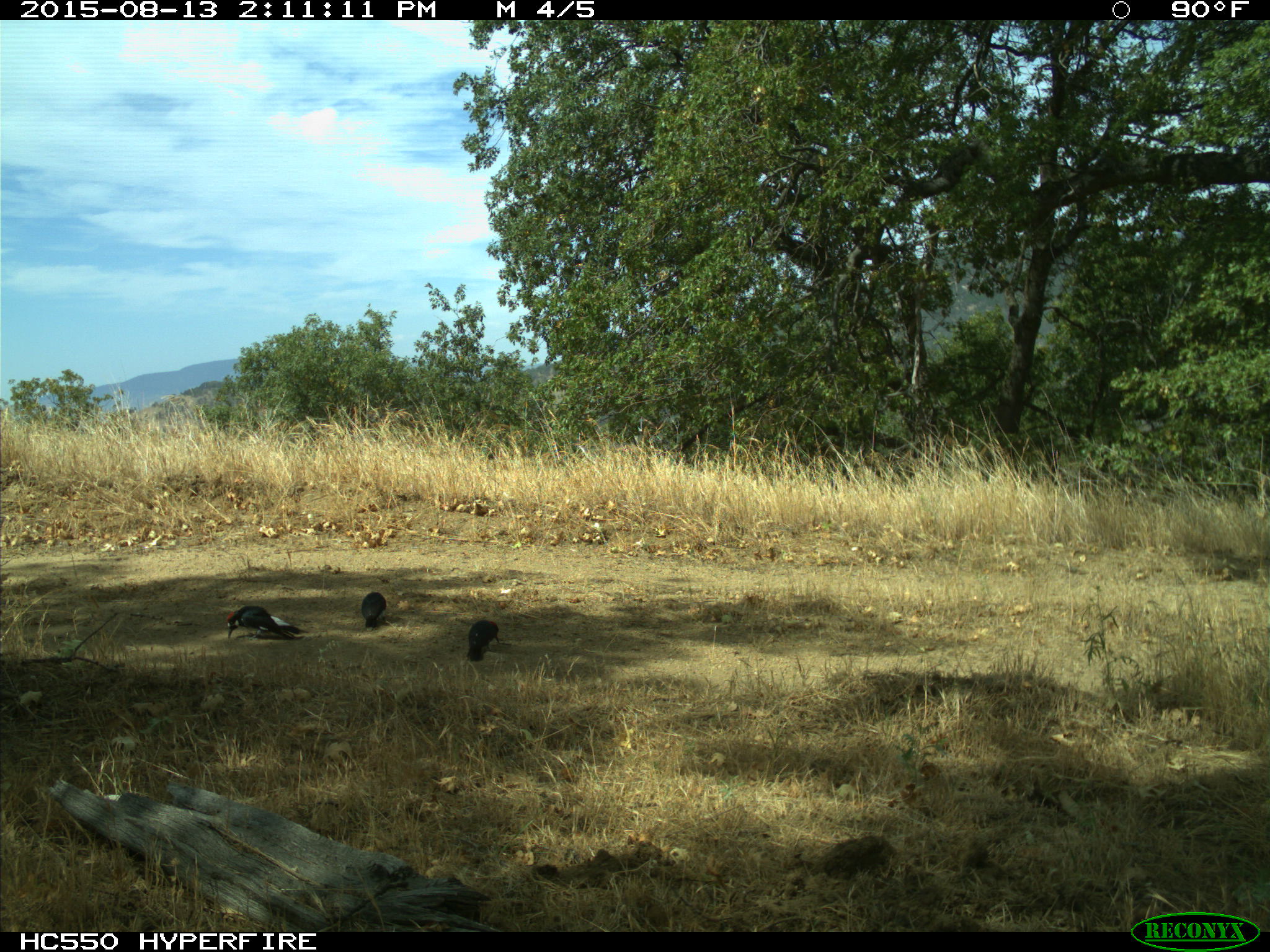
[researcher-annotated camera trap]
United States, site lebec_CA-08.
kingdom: Animalia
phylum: Chordata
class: Aves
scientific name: Aves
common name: birds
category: unidentified bird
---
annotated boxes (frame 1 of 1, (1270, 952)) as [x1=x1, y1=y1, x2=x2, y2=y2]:
animal: [x1=225, y1=605, x2=306, y2=640]; [x1=466, y1=617, x2=500, y2=663]; [x1=359, y1=591, x2=391, y2=629]